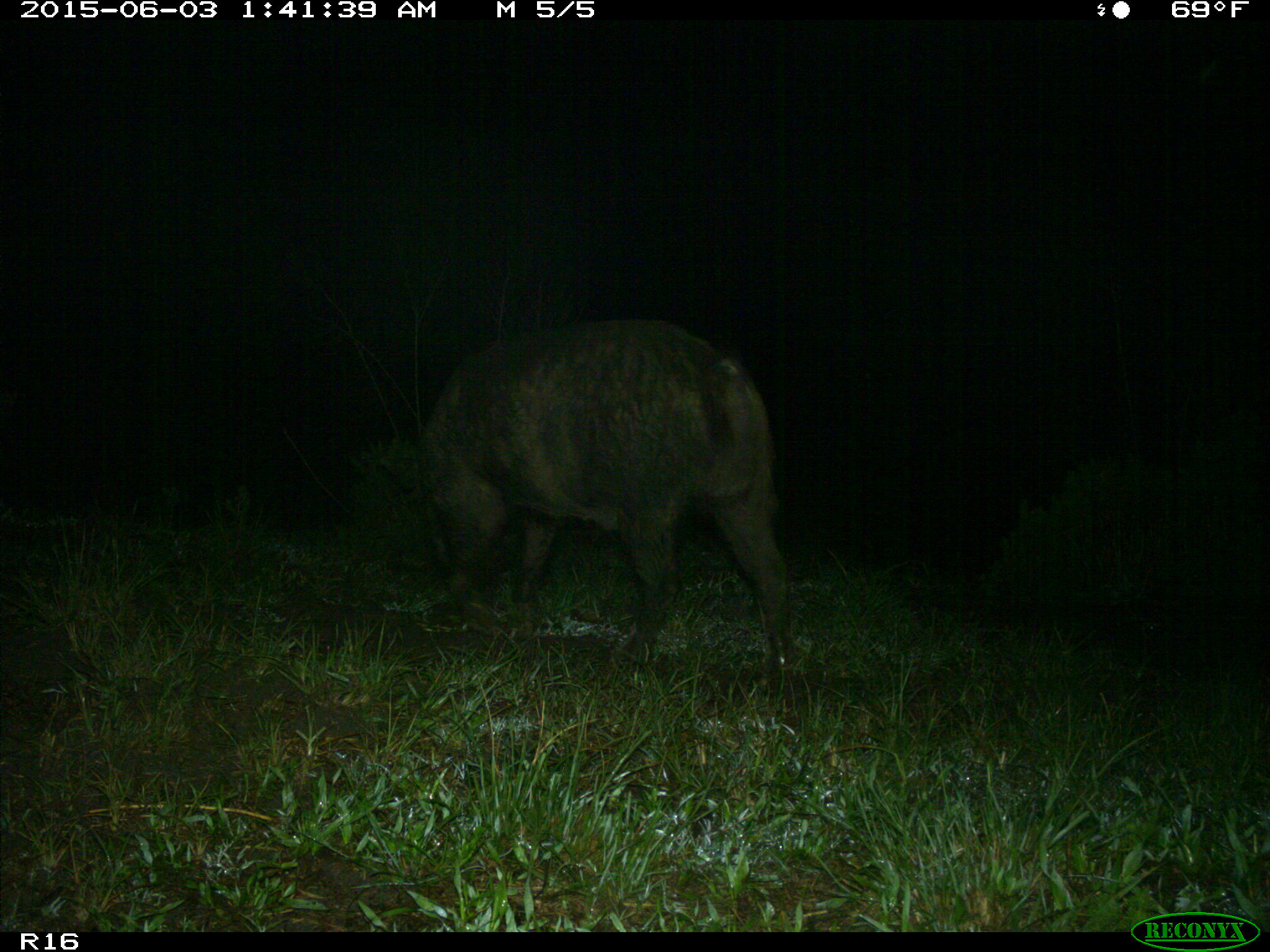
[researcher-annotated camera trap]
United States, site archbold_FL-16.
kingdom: Animalia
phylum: Chordata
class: Mammalia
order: Artiodactyla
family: Suidae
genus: Sus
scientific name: Sus scrofa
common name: wild boar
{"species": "Sus scrofa (wild boar)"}